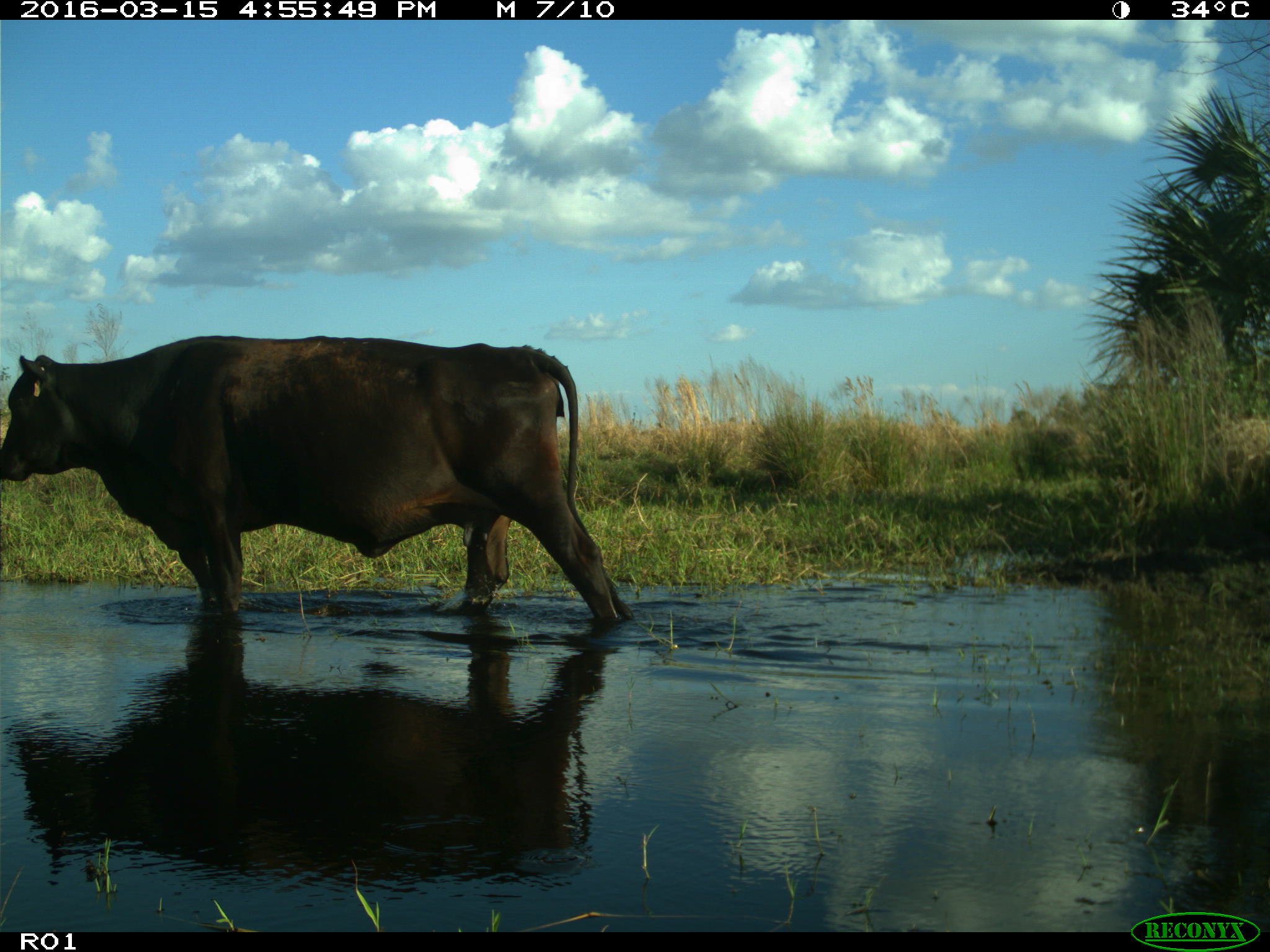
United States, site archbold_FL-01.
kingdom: Animalia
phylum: Chordata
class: Mammalia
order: Artiodactyla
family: Bovidae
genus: Bos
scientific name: Bos taurus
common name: domestic cow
Bos taurus (domestic cow).